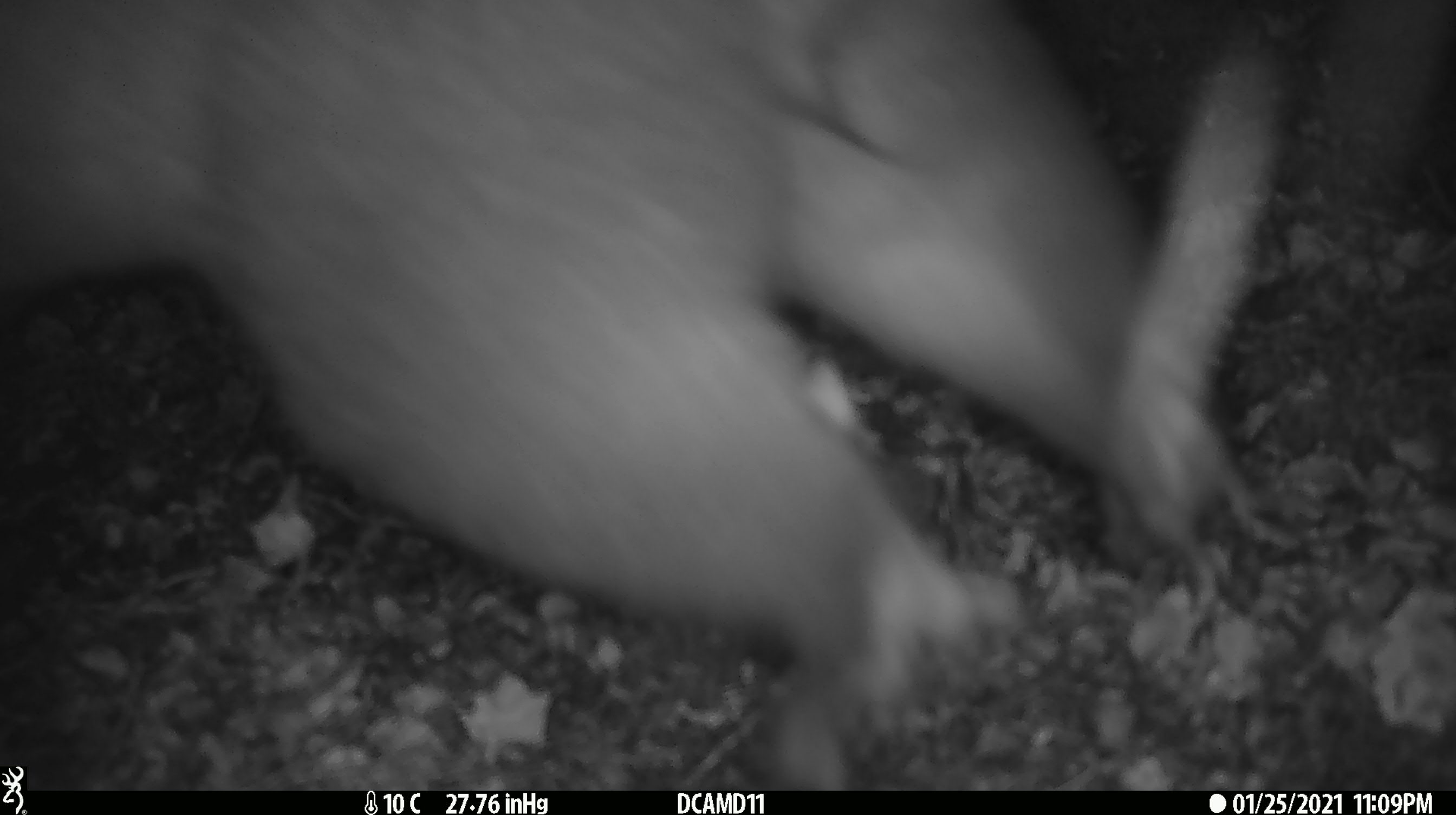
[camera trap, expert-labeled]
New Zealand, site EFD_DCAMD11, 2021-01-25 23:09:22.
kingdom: Animalia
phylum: Chordata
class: Mammalia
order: Diprotodontia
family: Phalangeridae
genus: Trichosurus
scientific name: Trichosurus vulpecula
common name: common brushtail possum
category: possum